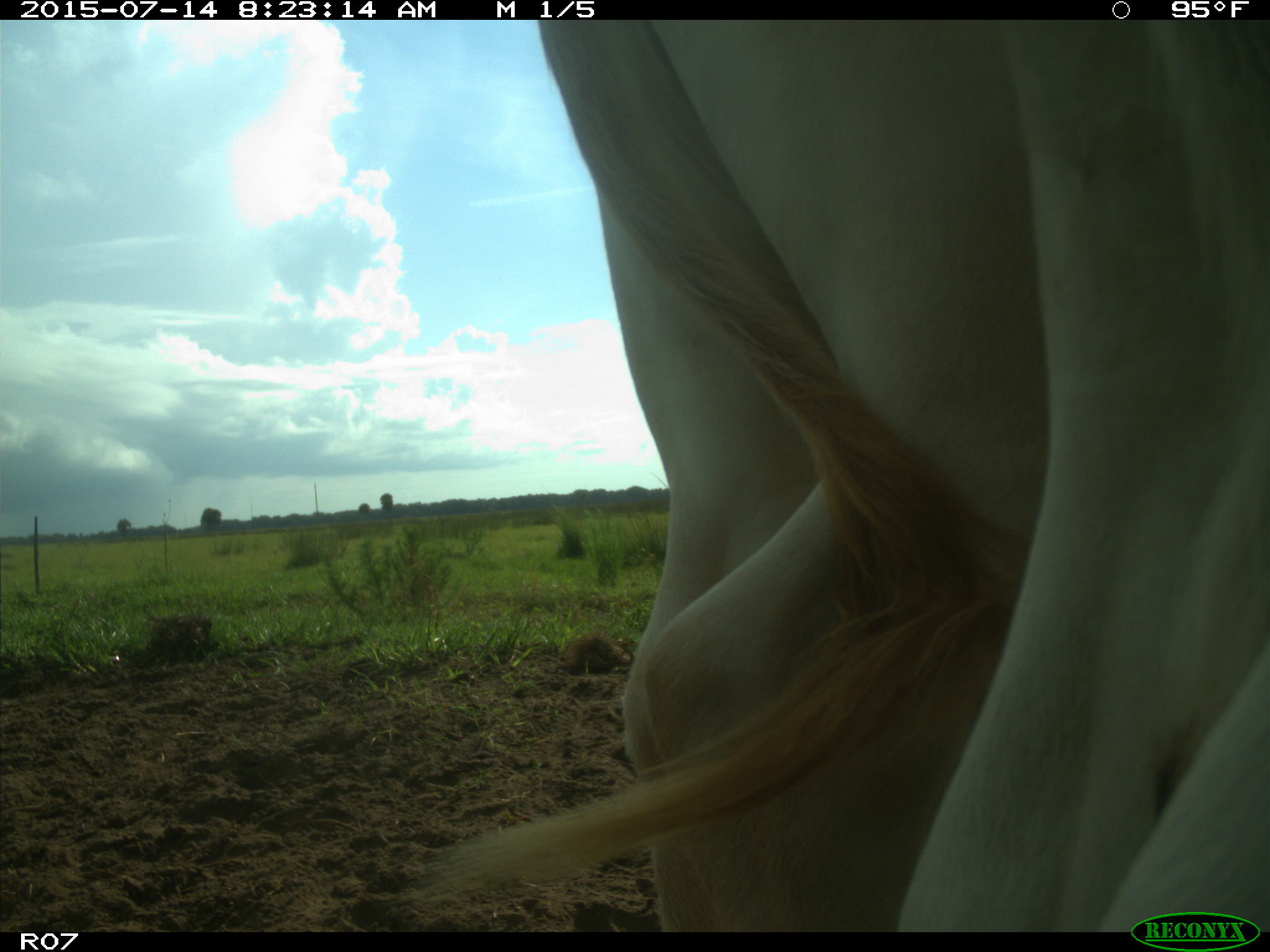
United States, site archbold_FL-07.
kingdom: Animalia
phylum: Chordata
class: Mammalia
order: Artiodactyla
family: Bovidae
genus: Bos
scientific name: Bos taurus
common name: domestic cow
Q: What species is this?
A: Bos taurus (domestic cow).